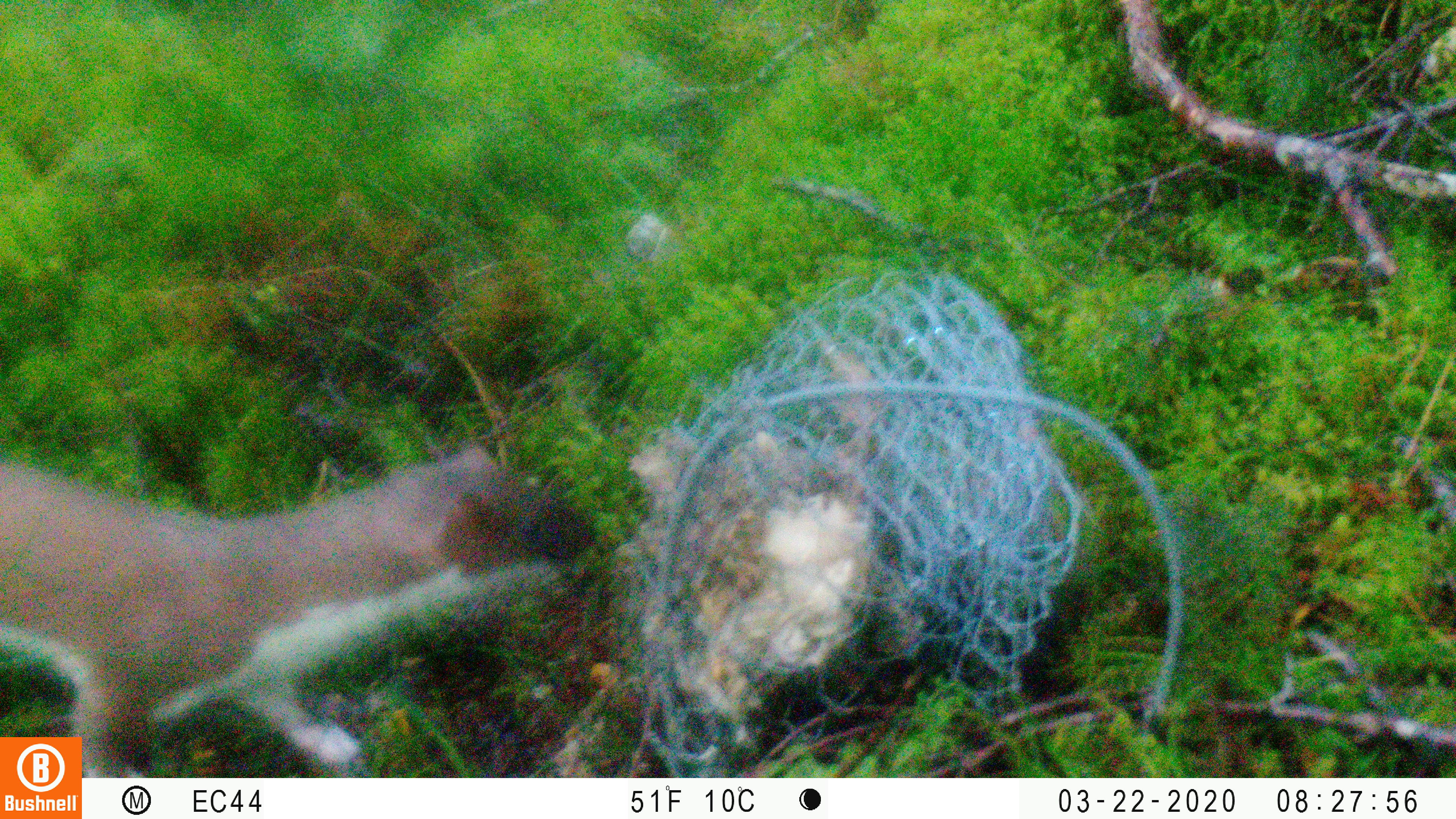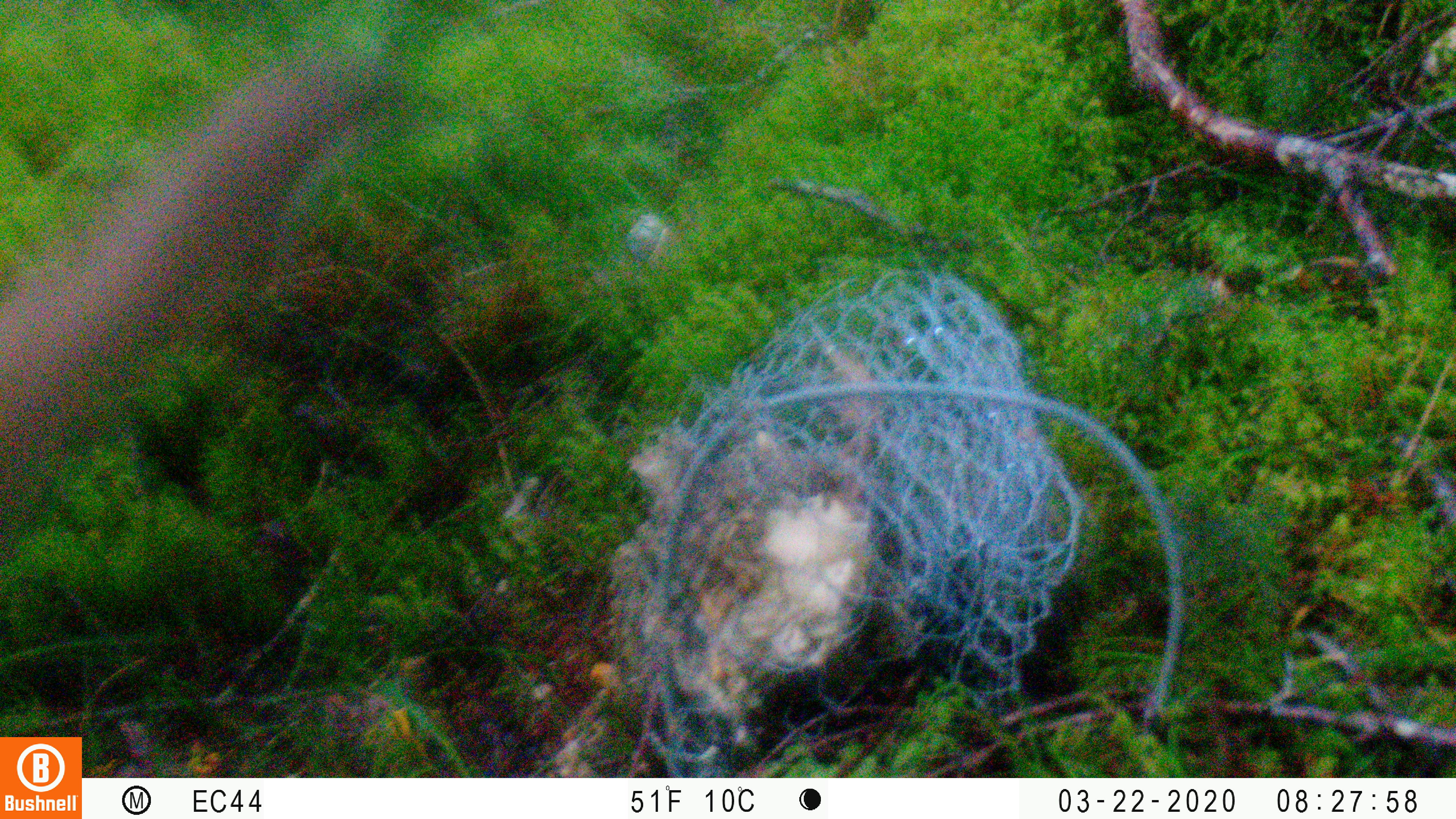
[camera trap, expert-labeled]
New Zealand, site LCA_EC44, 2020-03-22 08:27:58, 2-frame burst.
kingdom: Animalia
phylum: Chordata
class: Mammalia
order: Carnivora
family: Mustelidae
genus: Mustela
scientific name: Mustela erminea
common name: stoat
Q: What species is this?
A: Stoat (Mustela erminea).